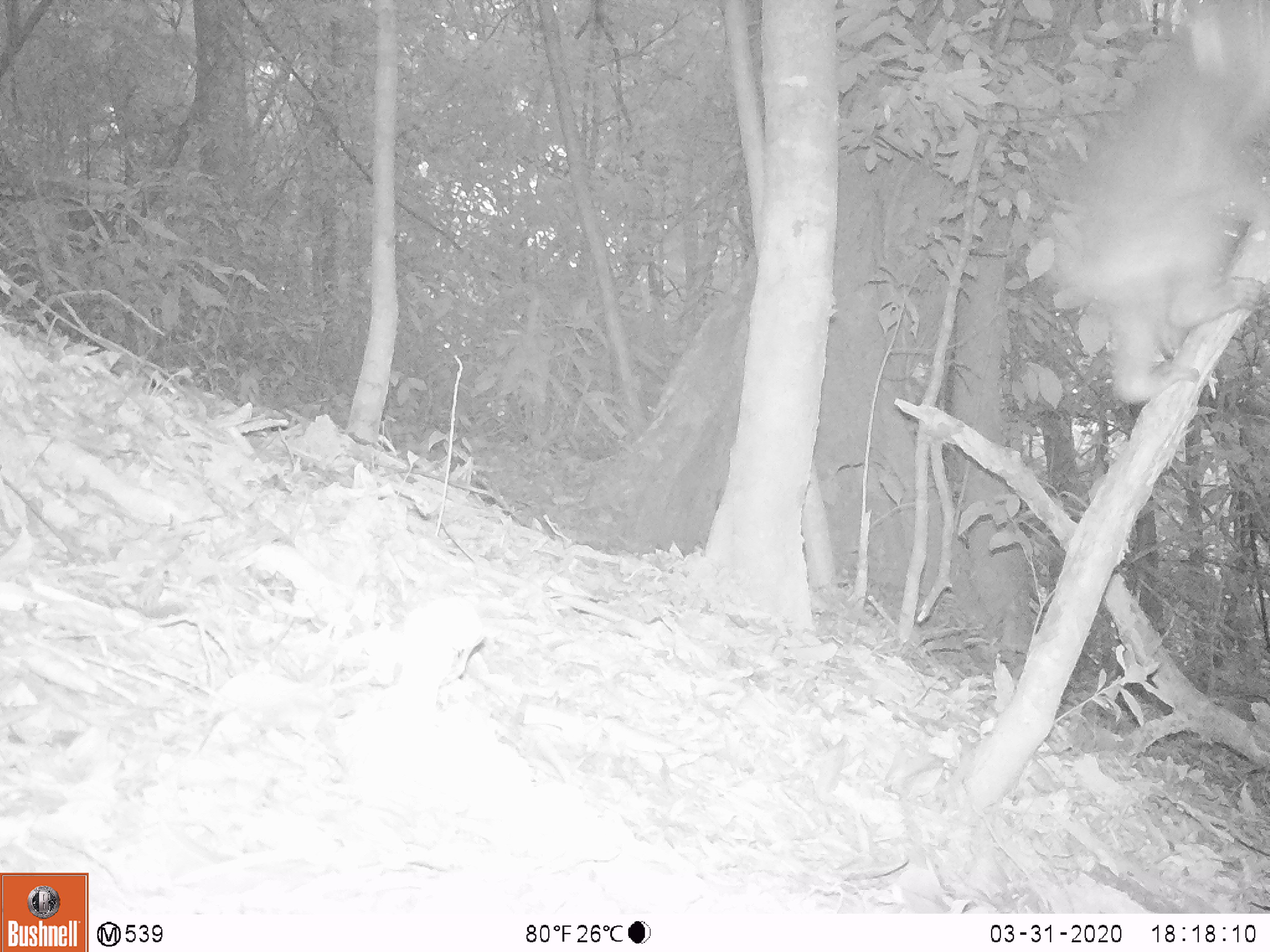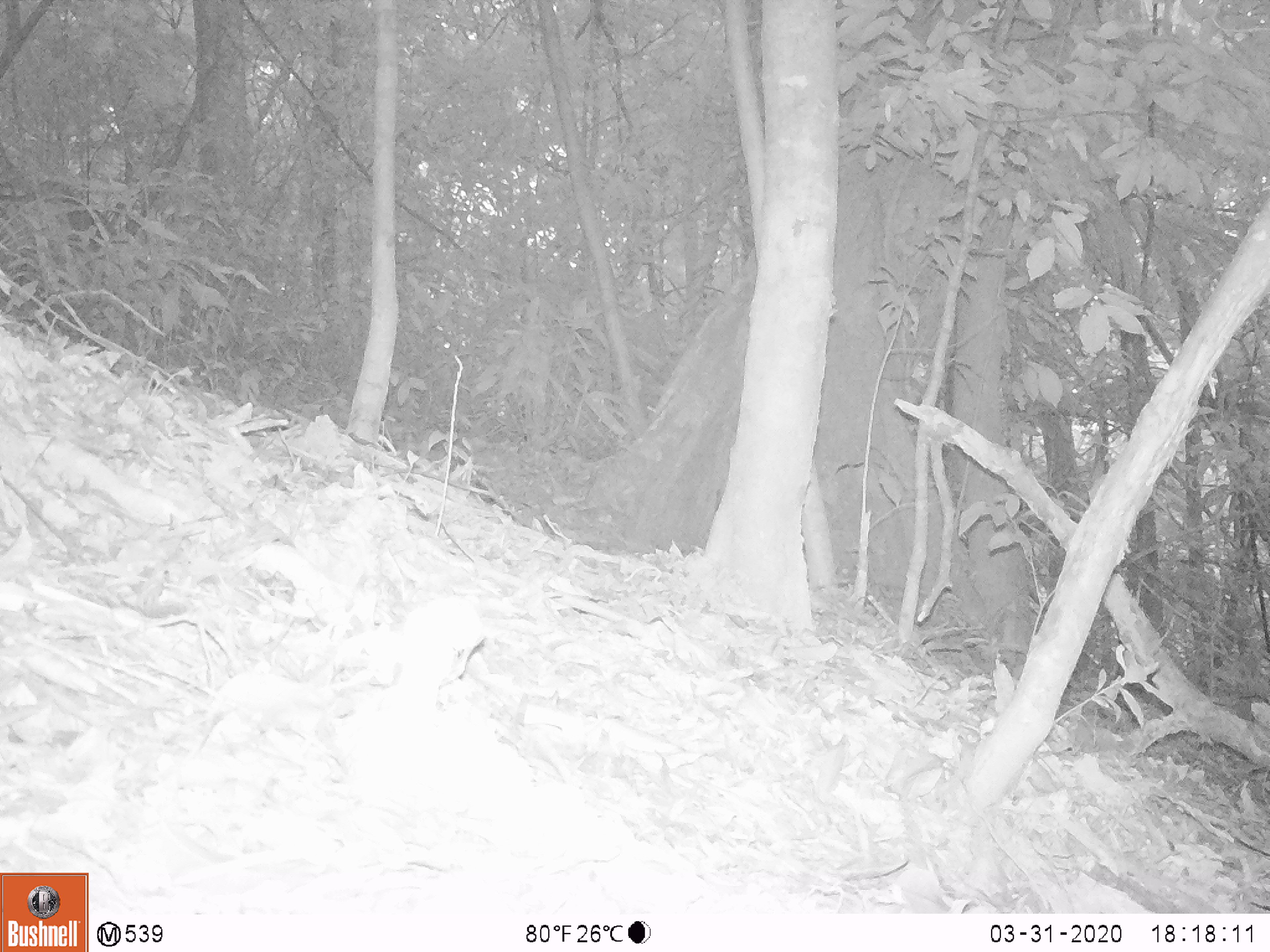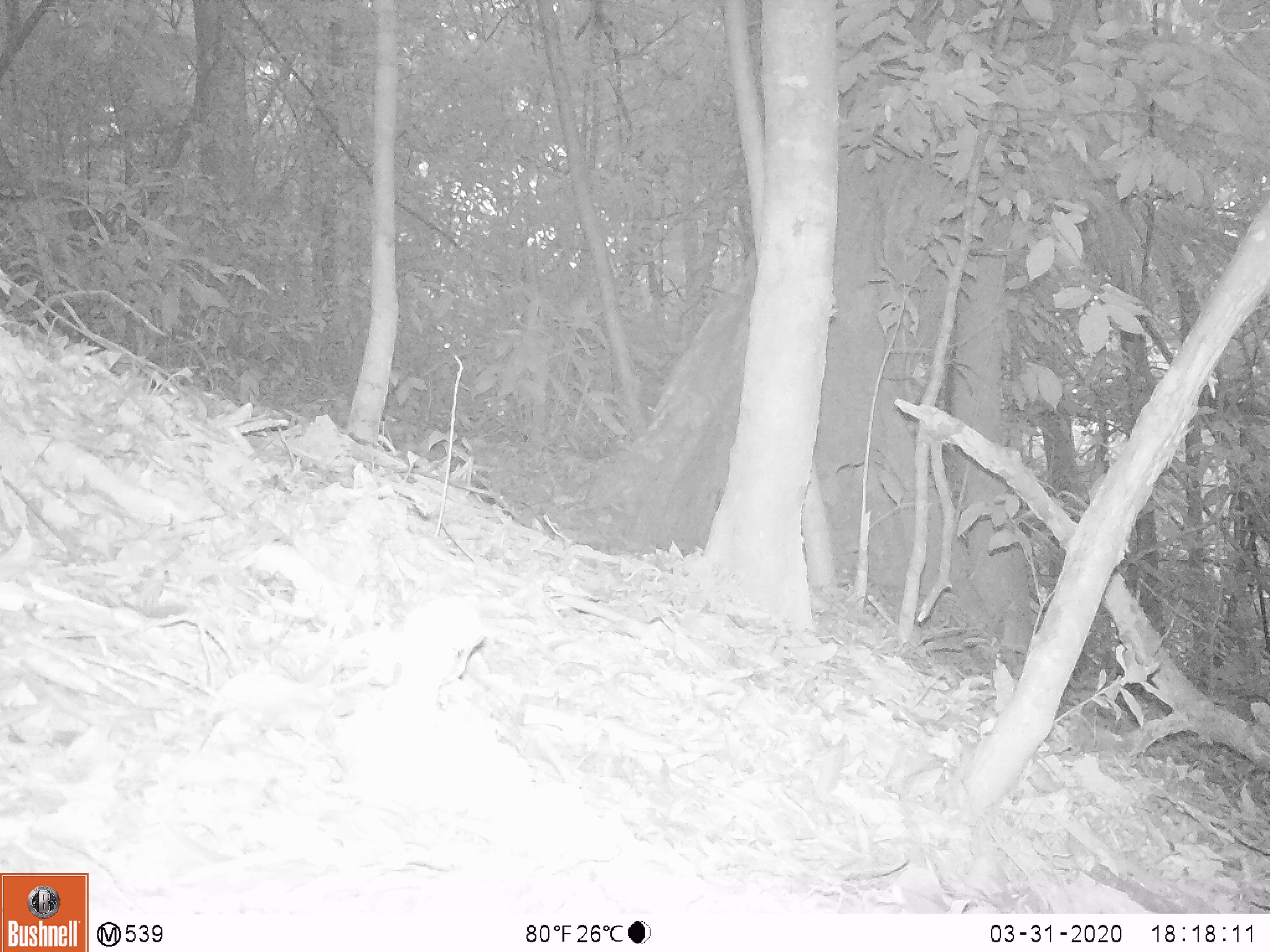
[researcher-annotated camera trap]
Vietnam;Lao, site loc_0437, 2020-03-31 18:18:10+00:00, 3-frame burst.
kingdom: Animalia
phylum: Chordata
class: Mammalia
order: Primates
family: Cercopithecidae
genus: Macaca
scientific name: Macaca nemestrina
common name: pig-tailed macaque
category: pig tailed macaque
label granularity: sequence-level